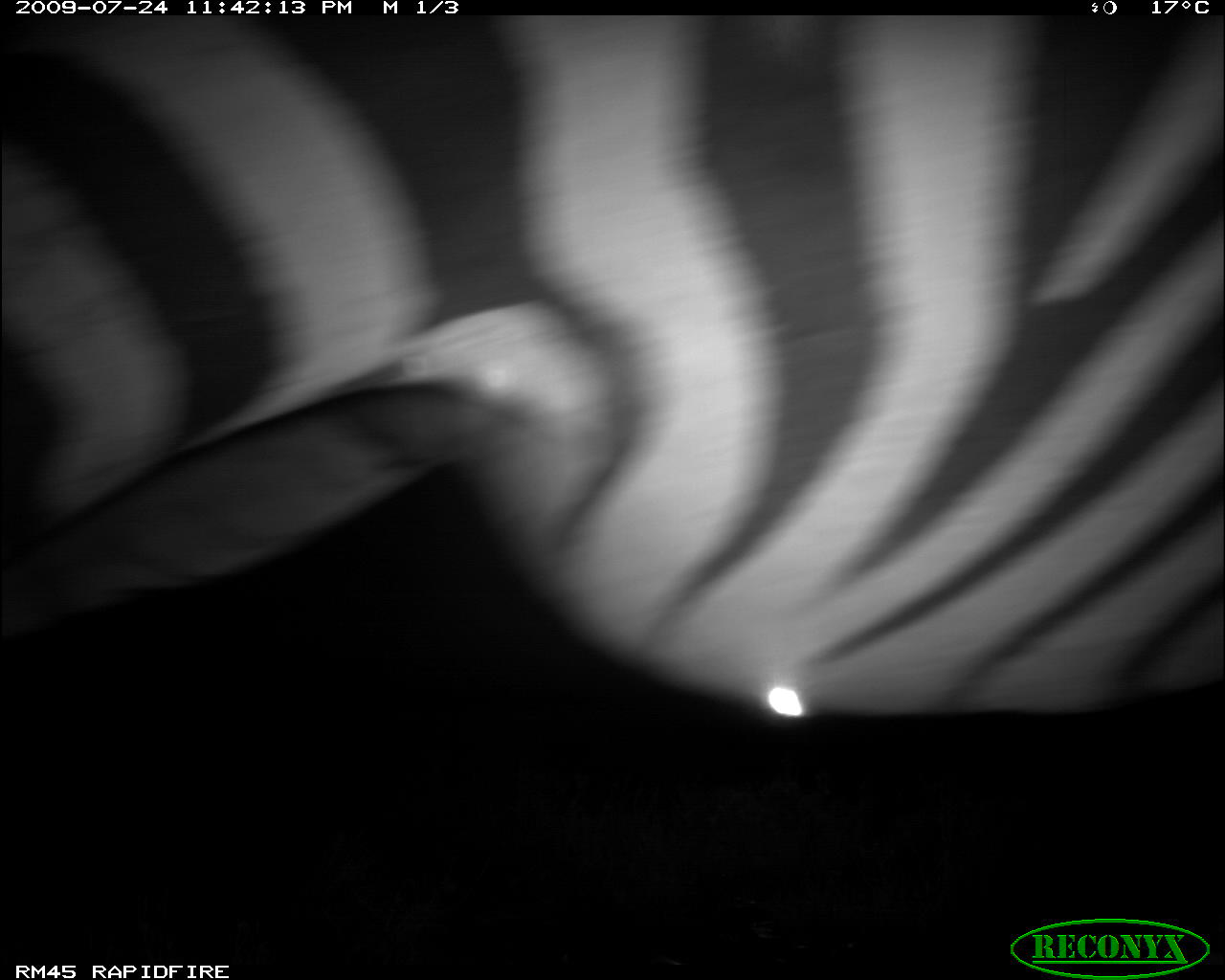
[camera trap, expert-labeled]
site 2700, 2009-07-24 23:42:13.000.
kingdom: Animalia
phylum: Chordata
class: Mammalia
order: Perissodactyla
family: Equidae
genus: Equus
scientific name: Equus quagga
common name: plains zebra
Equus quagga (plains zebra), count 1.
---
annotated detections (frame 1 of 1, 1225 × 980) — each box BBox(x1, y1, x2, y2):
equus quagga: BBox(3, 16, 1222, 717)